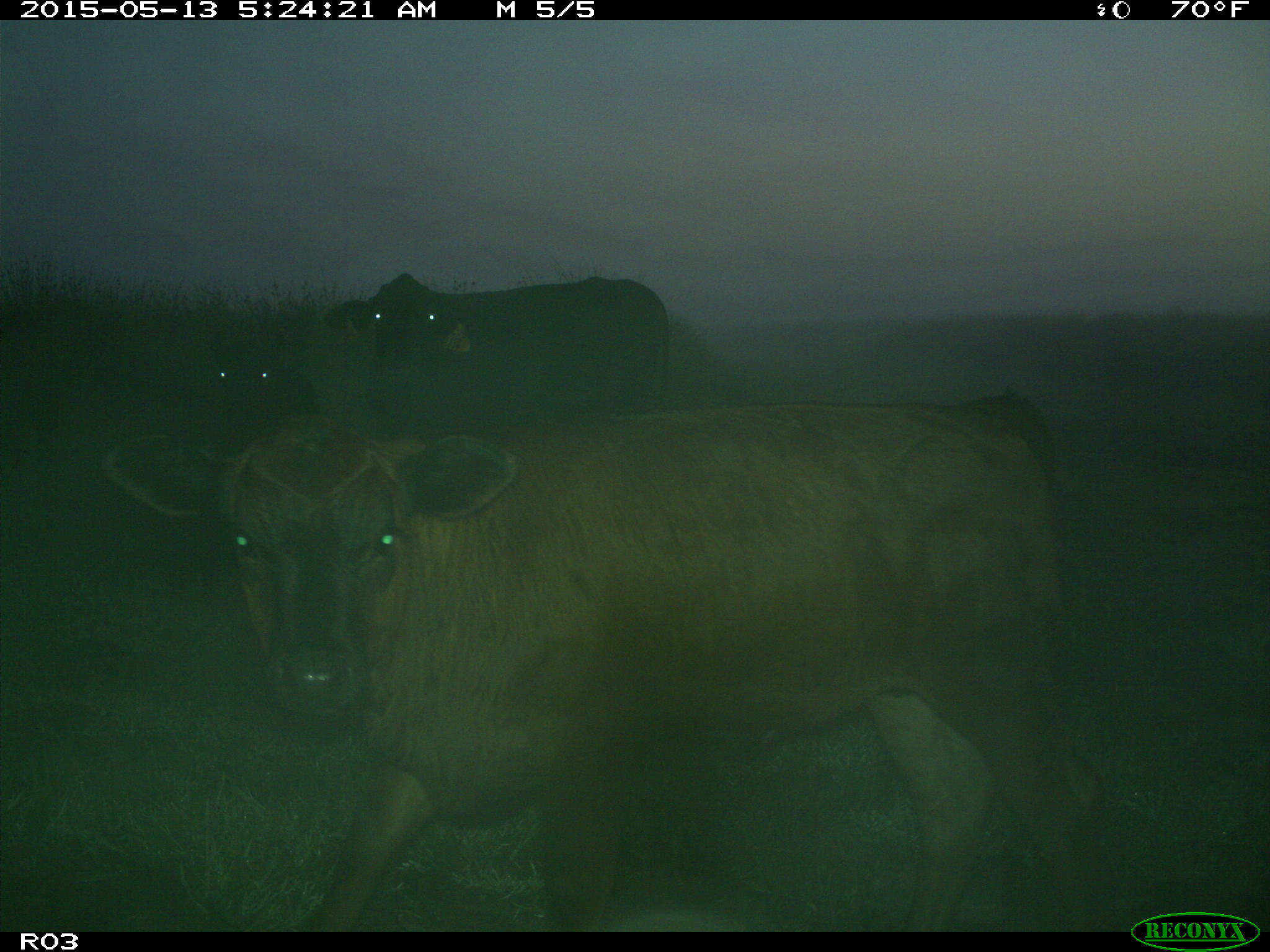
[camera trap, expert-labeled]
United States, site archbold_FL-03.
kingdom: Animalia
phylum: Chordata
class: Mammalia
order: Artiodactyla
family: Bovidae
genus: Bos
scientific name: Bos taurus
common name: domestic cow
Bos taurus (domestic cow).